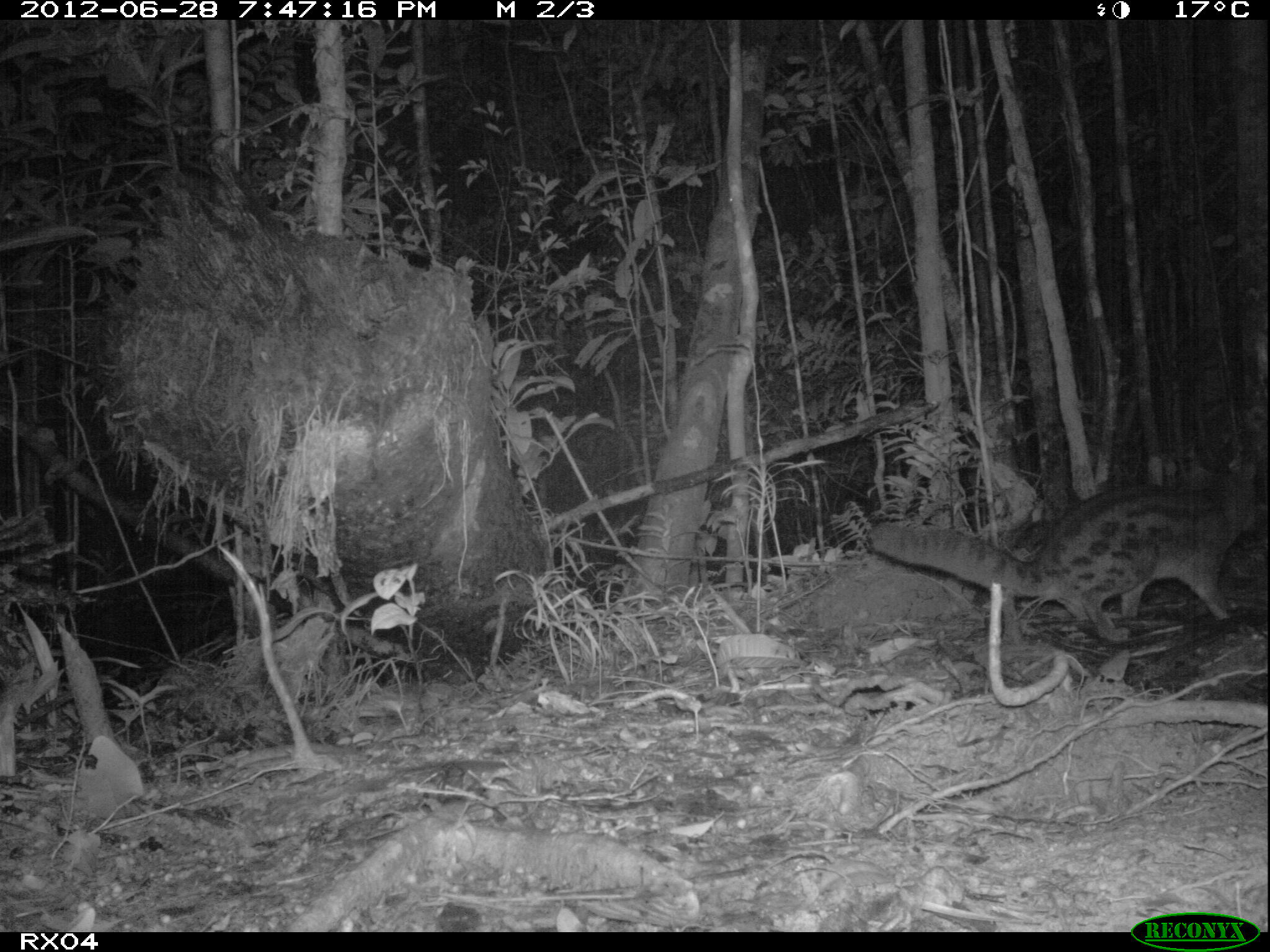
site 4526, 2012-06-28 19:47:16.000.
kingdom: Animalia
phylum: Chordata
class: Mammalia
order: Carnivora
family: Eupleridae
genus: Fossa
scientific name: Fossa fossana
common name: fanaloka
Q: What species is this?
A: Fossa fossana (fanaloka).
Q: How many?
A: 1.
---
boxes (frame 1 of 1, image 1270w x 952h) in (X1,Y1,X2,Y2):
fossa fossana: (865,459,1267,642)